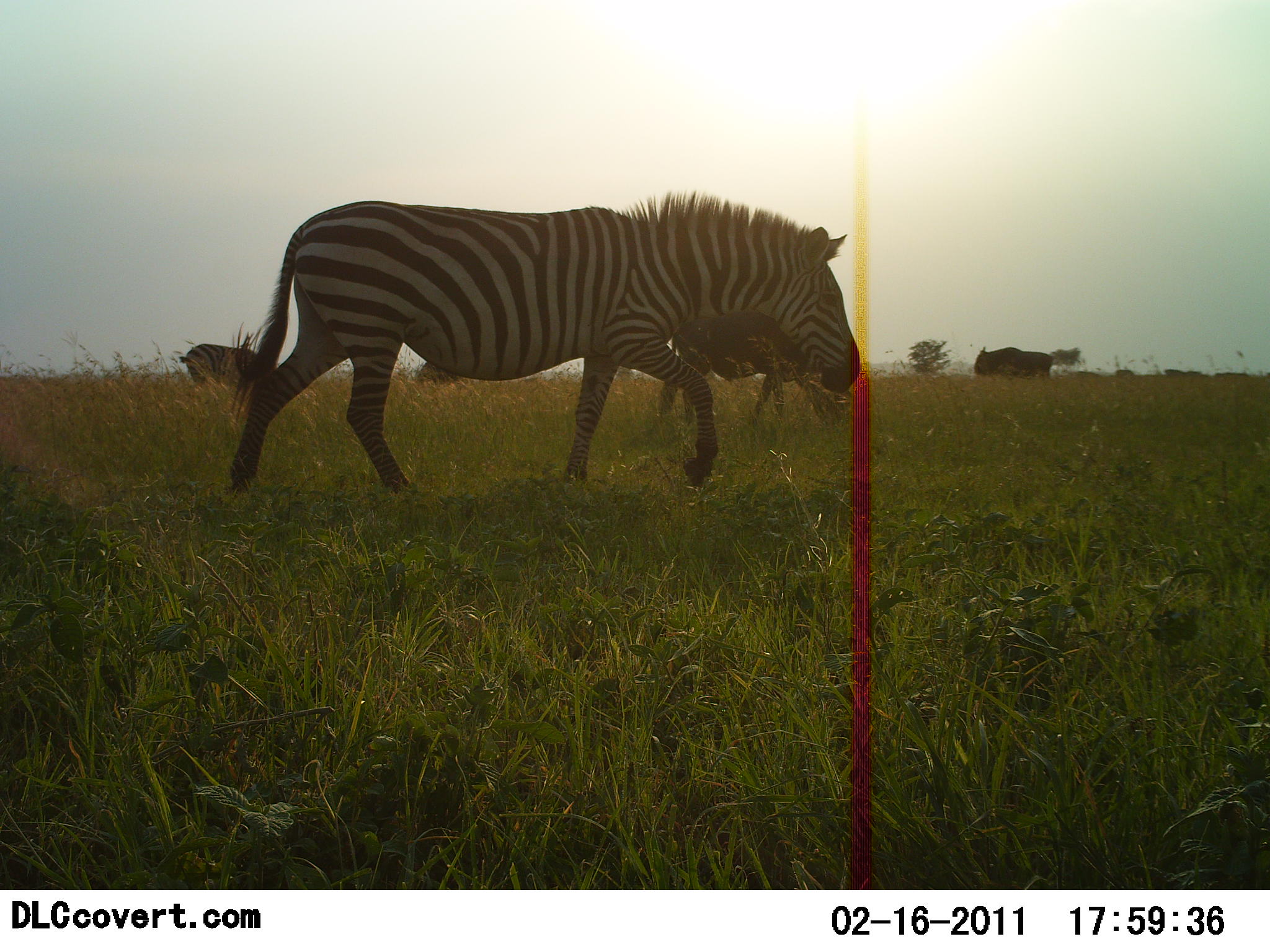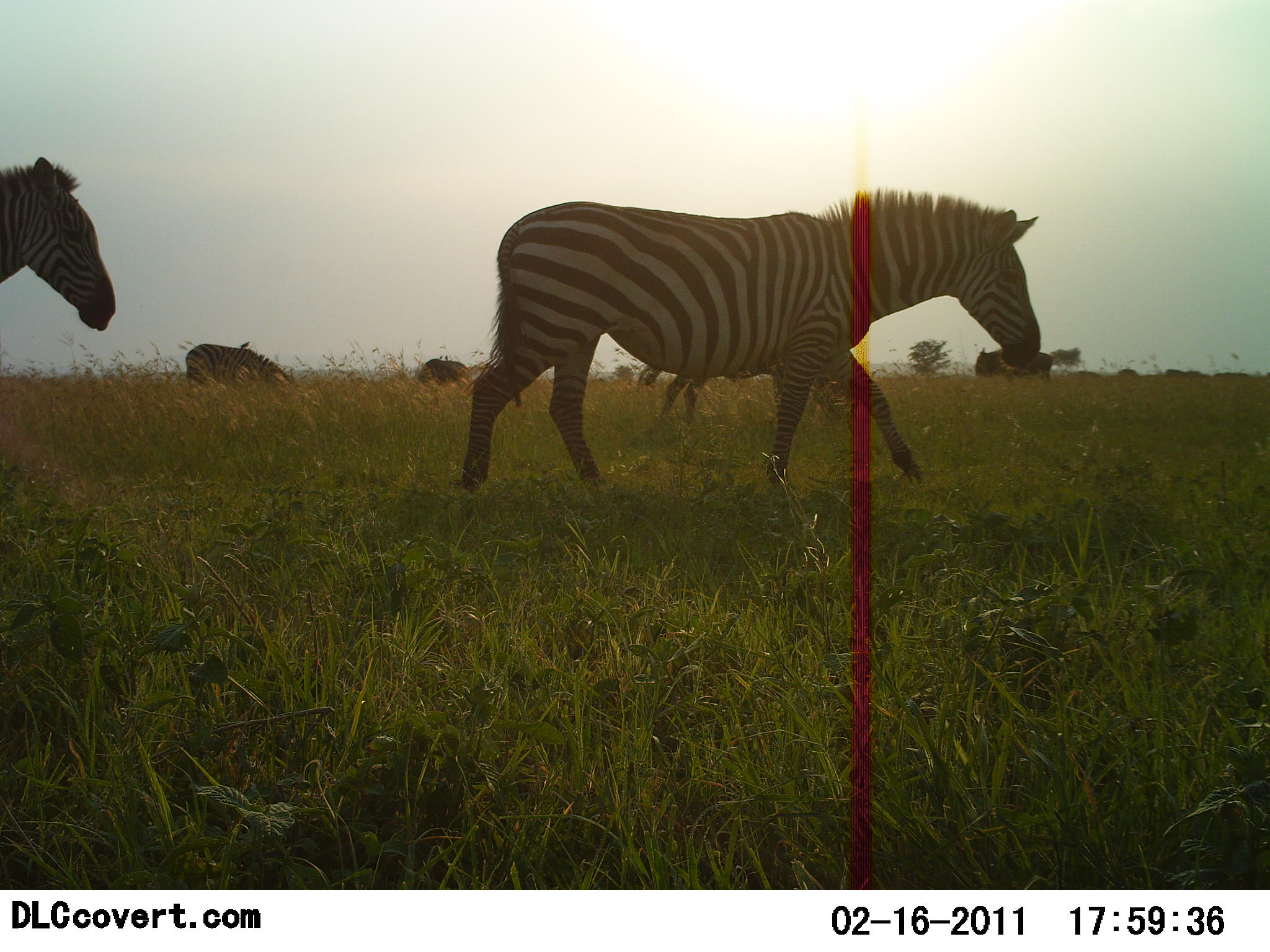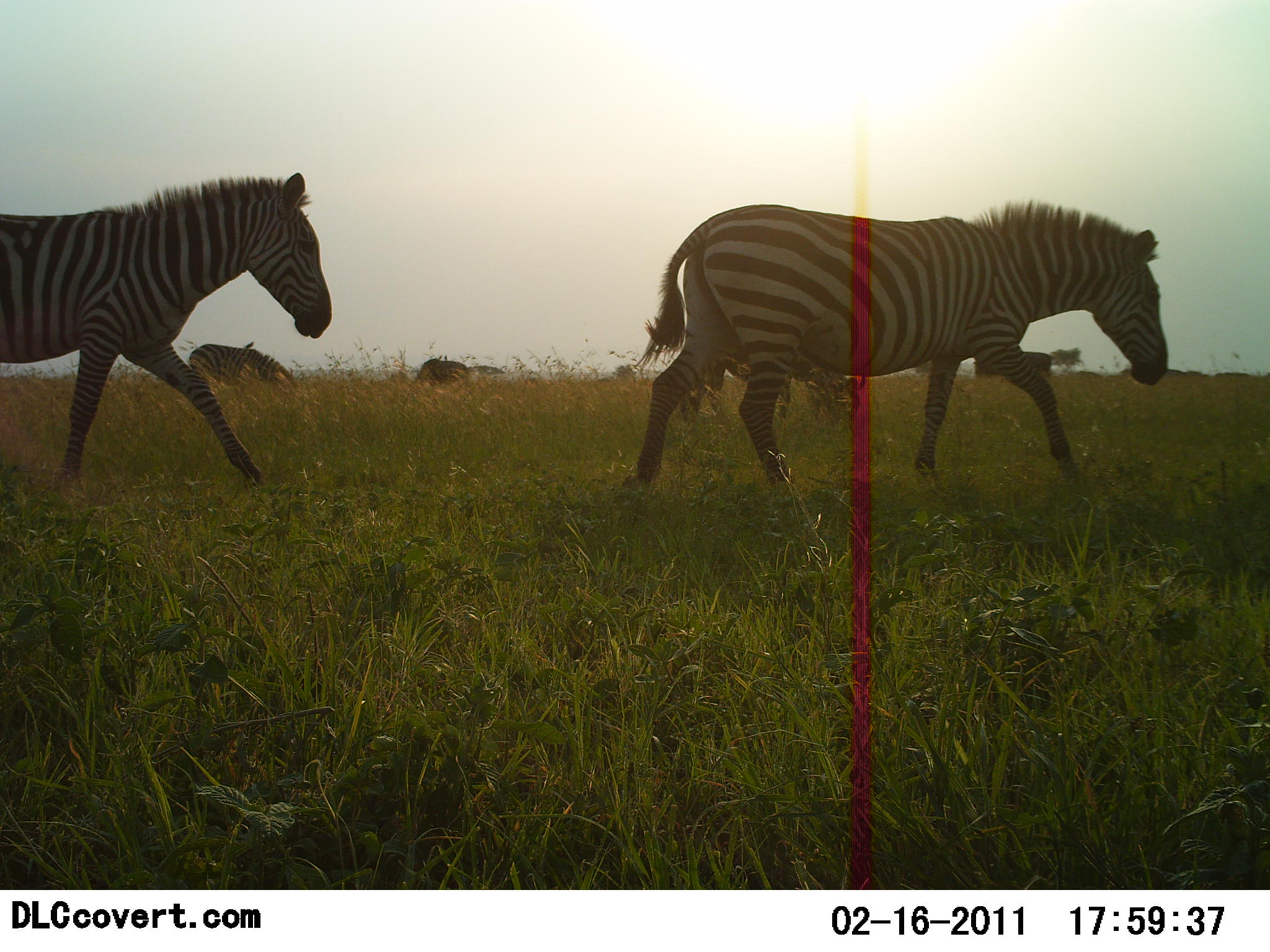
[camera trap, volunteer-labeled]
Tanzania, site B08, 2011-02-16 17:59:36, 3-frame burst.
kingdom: Animalia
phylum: Chordata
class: Mammalia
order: Perissodactyla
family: Equidae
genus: Equus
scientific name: Equus quagga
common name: plains zebra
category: zebra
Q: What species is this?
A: Zebra (plains zebra) (Equus quagga).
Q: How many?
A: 4.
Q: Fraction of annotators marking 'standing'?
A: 12%.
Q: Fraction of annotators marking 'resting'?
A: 0%.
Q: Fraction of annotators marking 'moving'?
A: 100%.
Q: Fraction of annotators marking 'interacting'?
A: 0%.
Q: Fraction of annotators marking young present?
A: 0%.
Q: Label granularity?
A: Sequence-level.